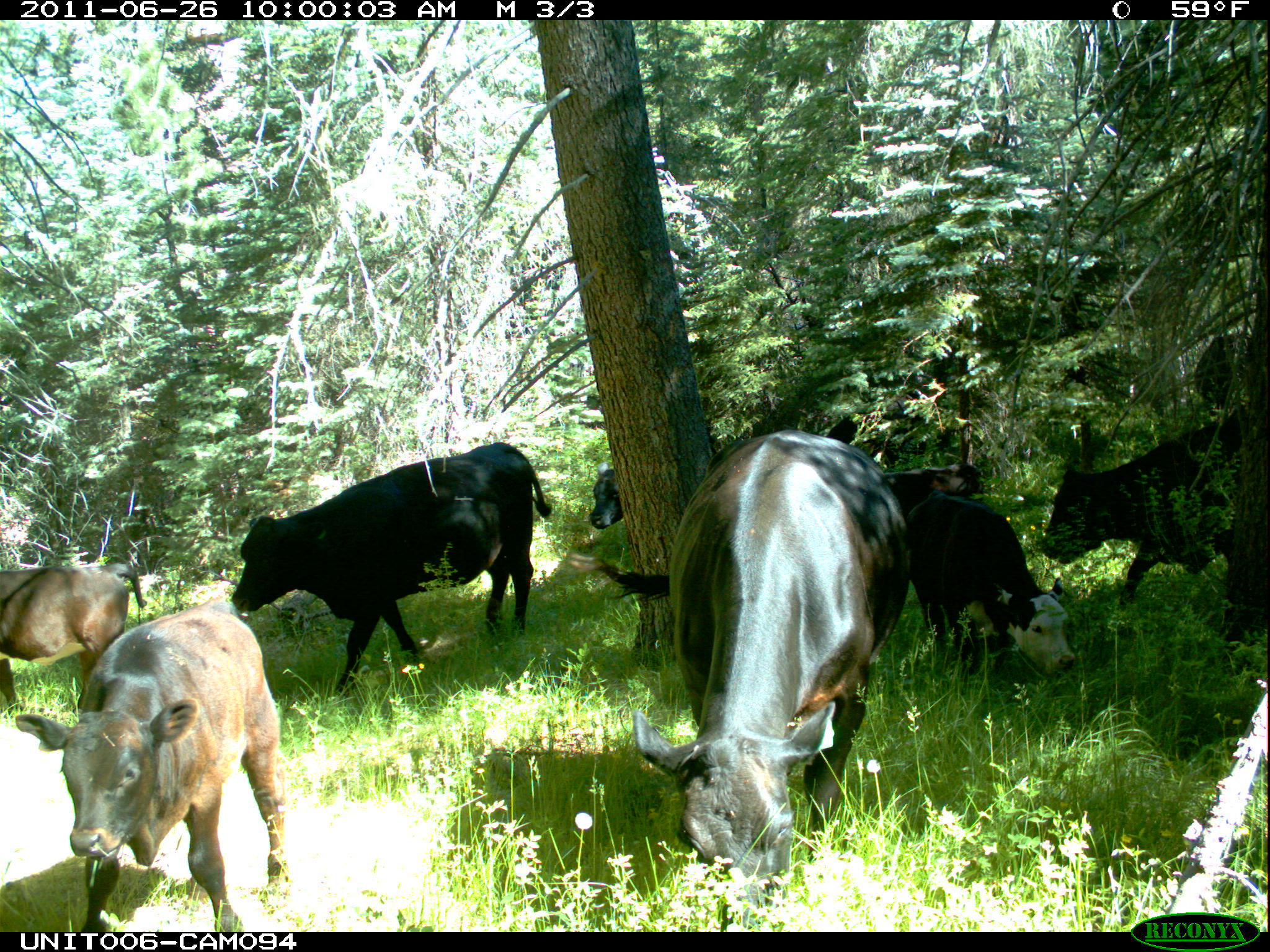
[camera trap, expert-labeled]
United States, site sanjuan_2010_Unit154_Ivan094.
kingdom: Animalia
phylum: Chordata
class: Mammalia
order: Artiodactyla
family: Bovidae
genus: Bos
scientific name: Bos taurus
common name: domestic cow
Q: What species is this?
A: Bos taurus (domestic cow).